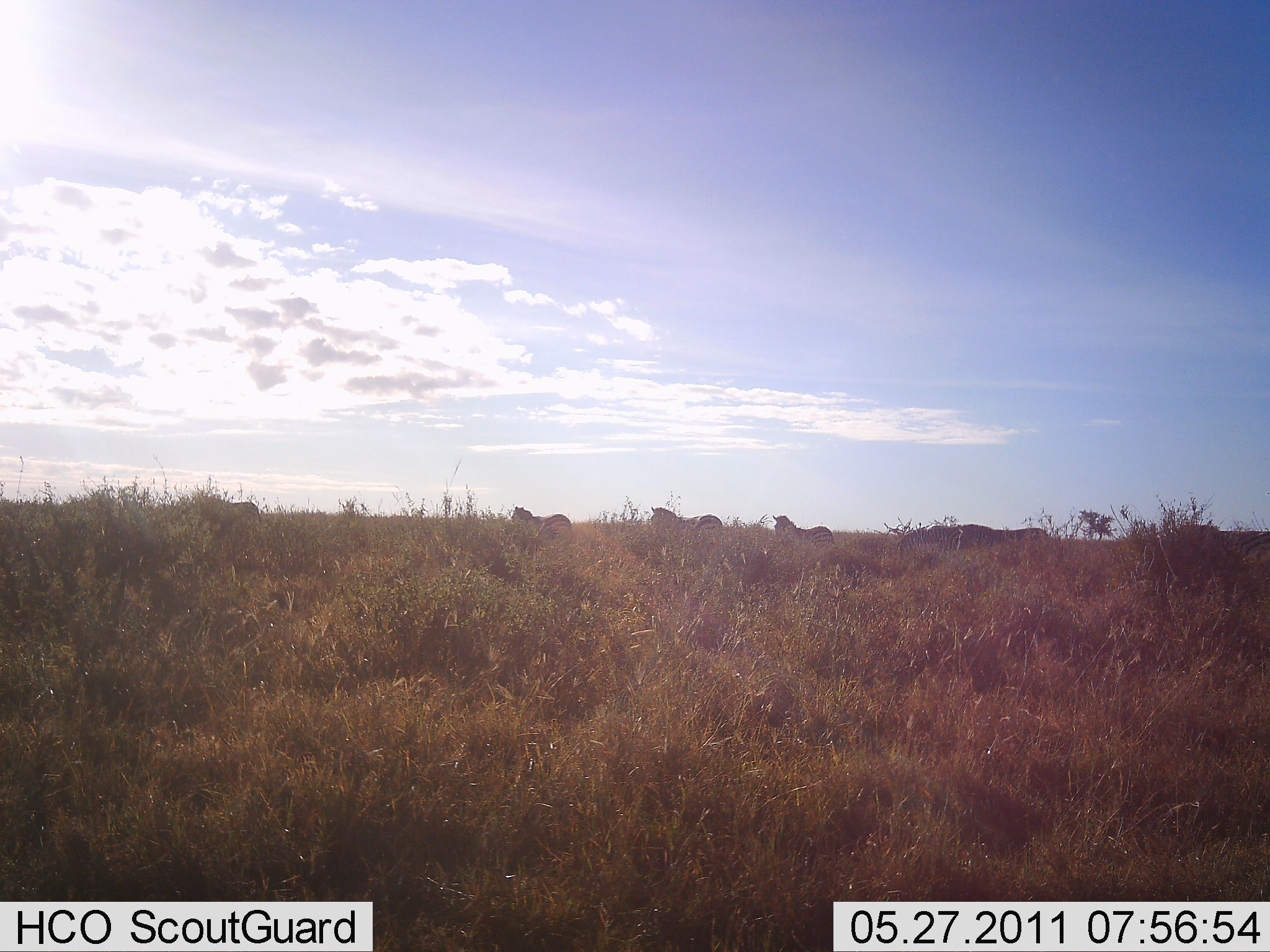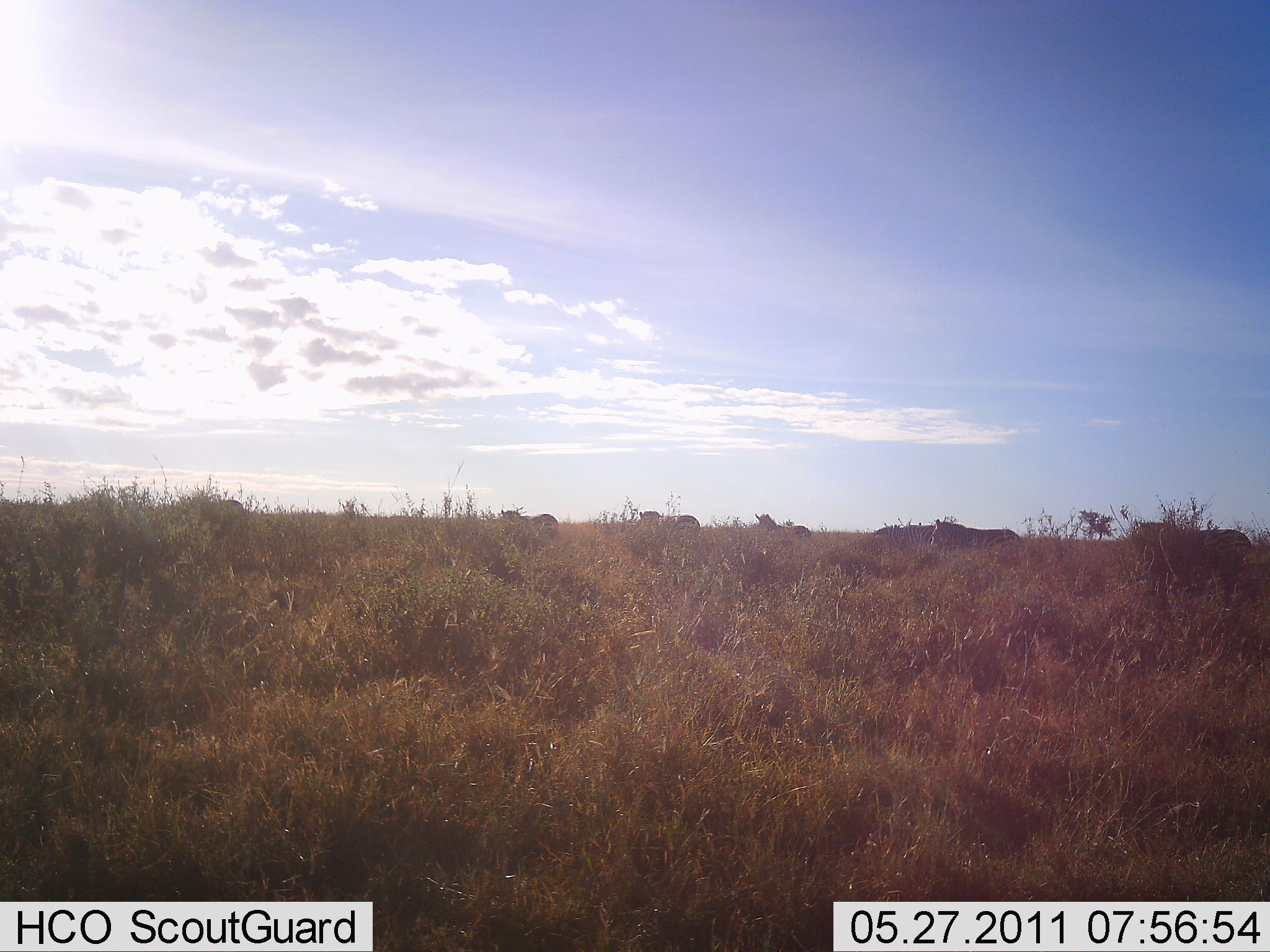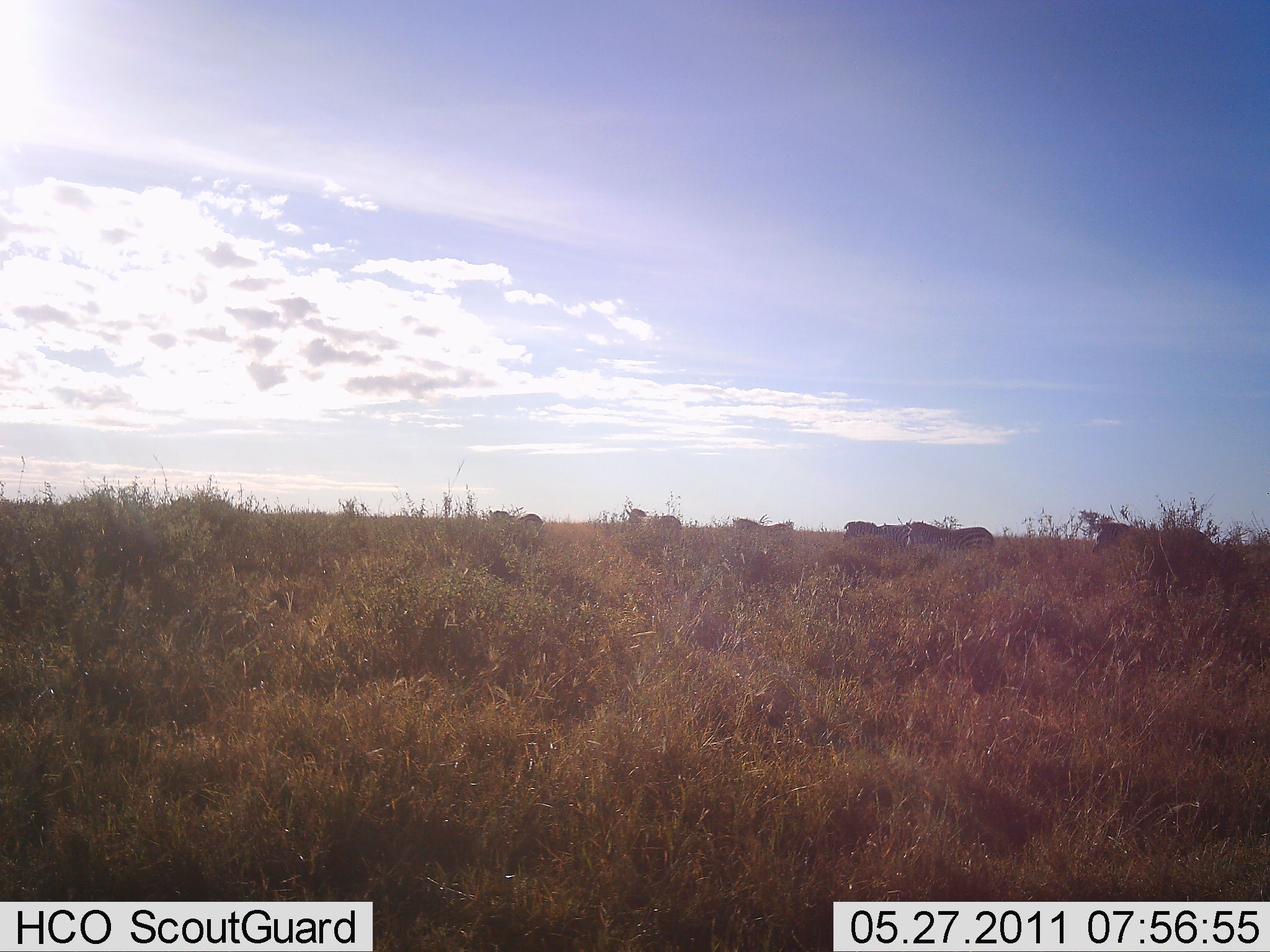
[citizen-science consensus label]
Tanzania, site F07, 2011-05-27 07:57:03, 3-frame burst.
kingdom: Animalia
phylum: Chordata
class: Mammalia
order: Perissodactyla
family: Equidae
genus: Equus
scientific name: Equus quagga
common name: plains zebra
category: zebra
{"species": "zebra (plains zebra) (Equus quagga)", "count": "6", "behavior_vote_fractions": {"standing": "20%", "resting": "0%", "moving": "80%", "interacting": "0%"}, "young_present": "0%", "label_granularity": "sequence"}